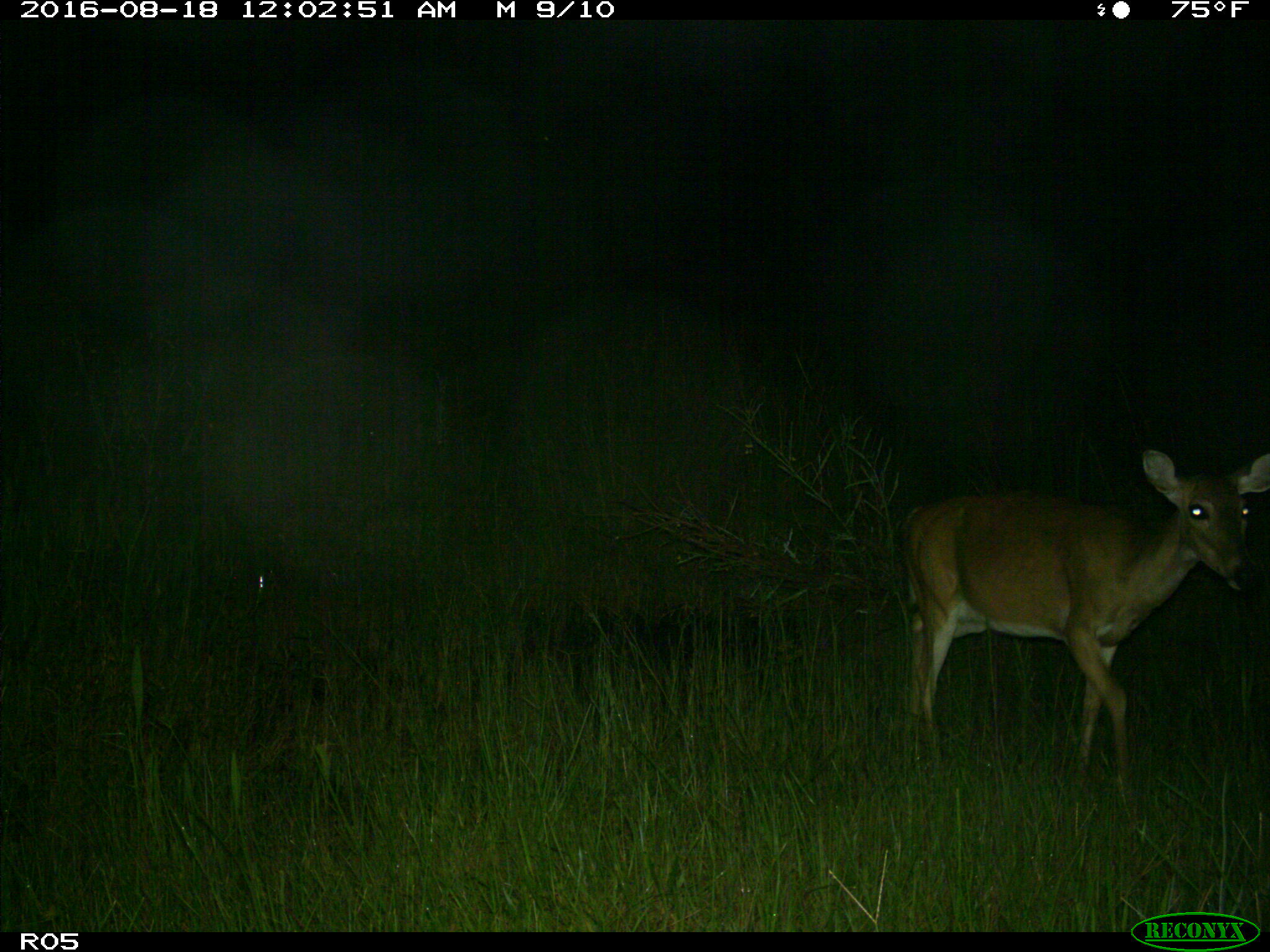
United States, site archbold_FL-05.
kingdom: Animalia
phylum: Chordata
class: Mammalia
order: Artiodactyla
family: Cervidae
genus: Odocoileus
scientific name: Odocoileus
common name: deer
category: unidentified deer